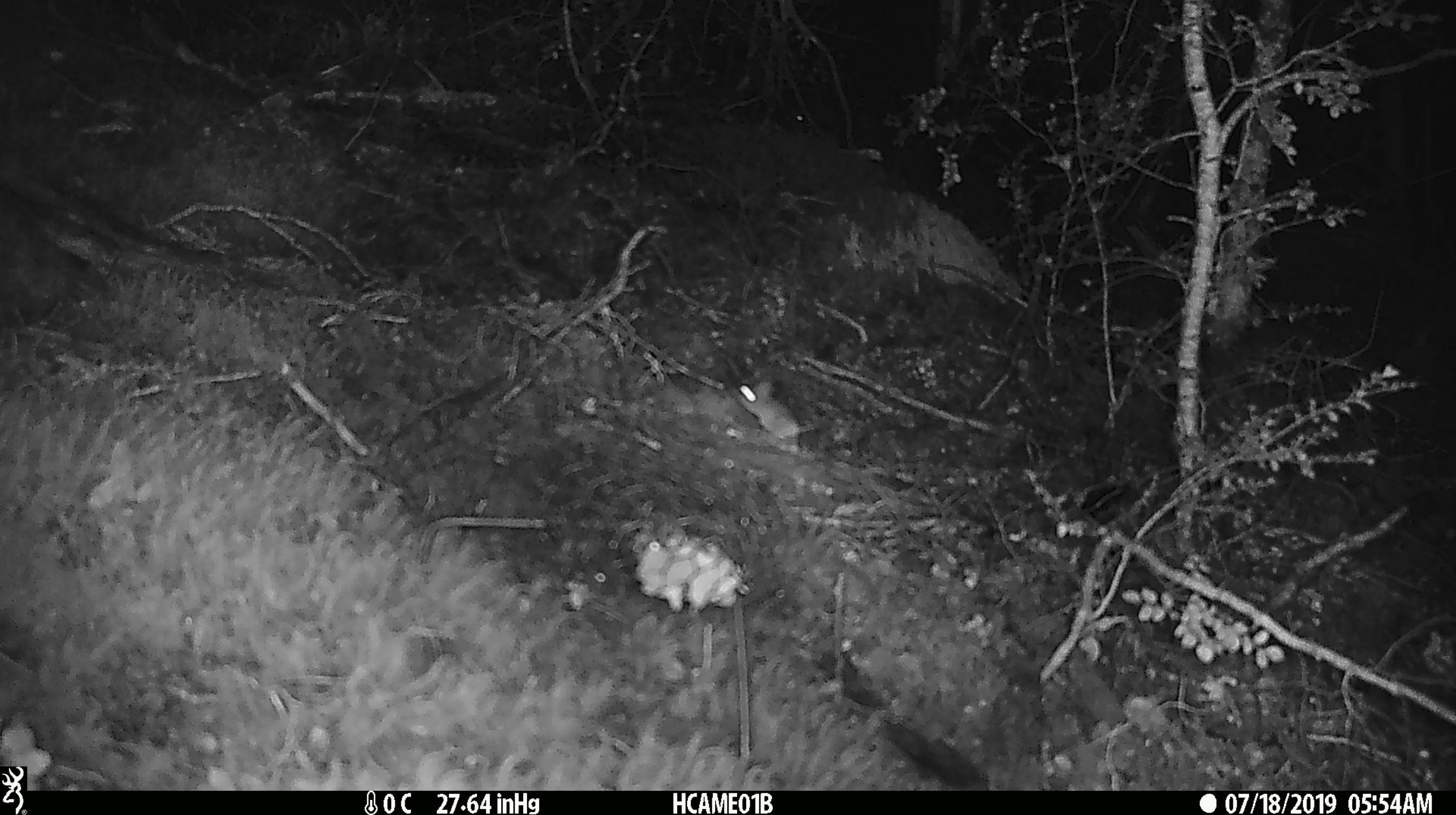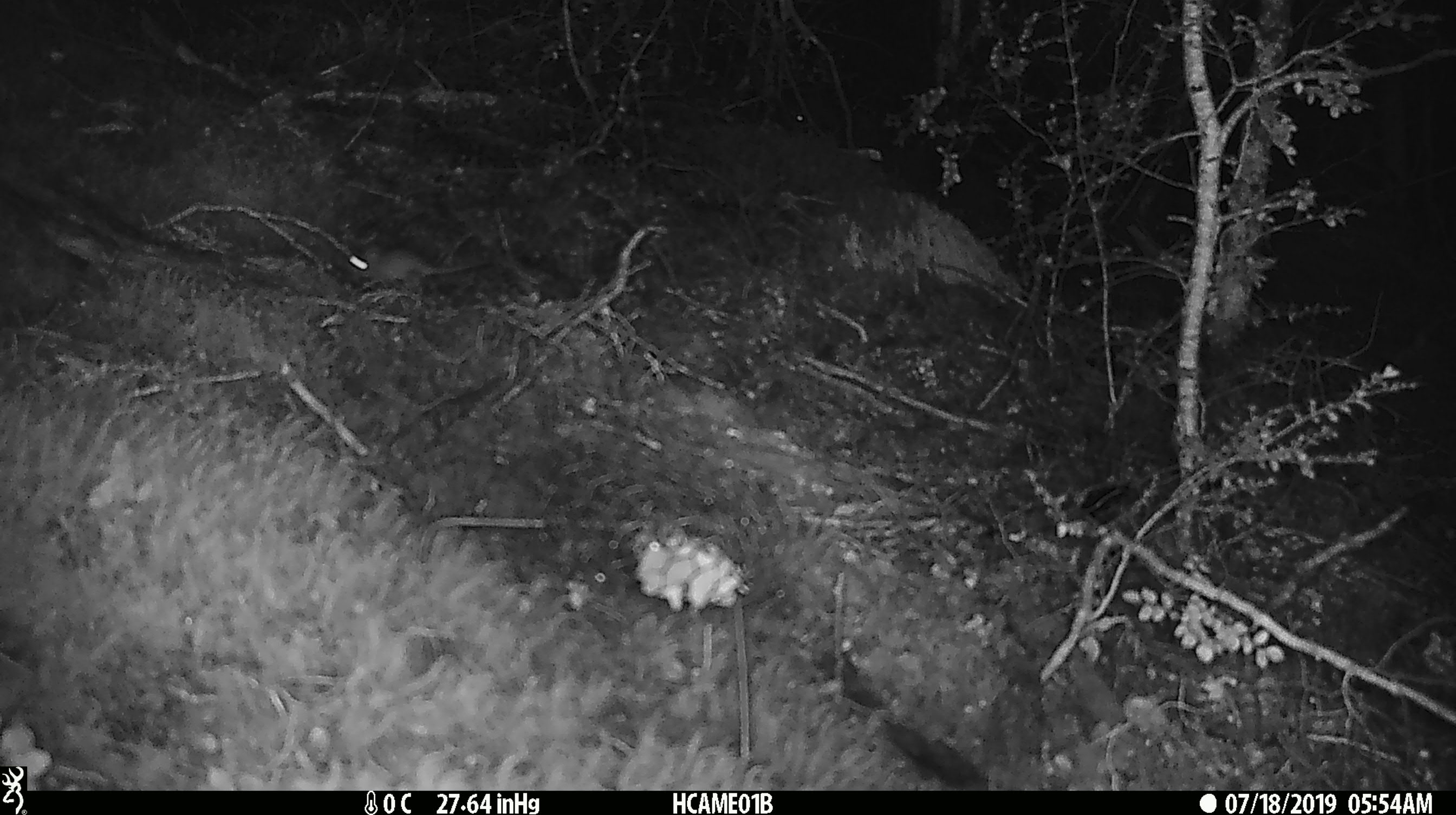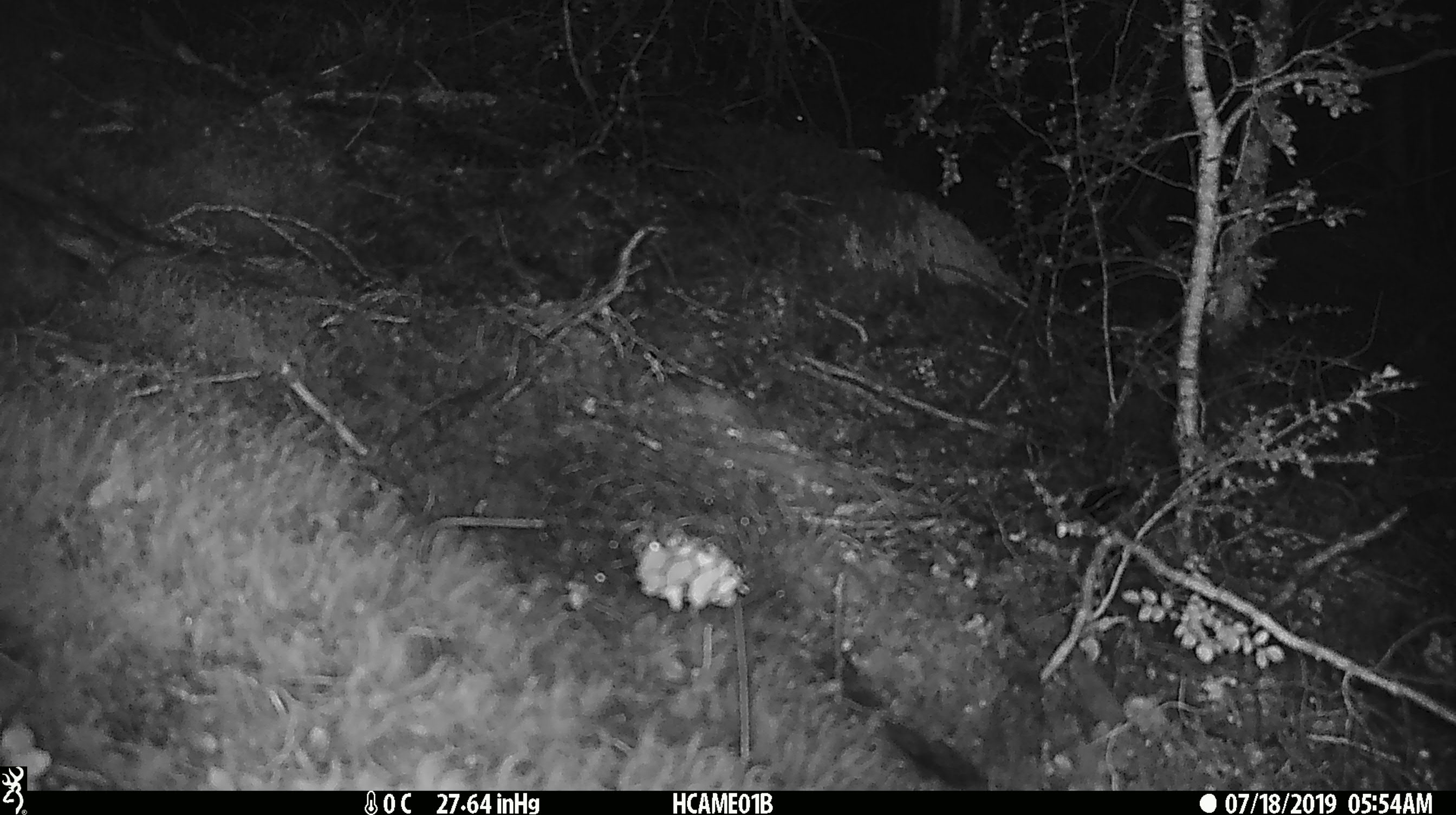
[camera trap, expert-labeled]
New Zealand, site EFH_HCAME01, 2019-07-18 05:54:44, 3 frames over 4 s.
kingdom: Animalia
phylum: Chordata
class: Mammalia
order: Rodentia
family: Muridae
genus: Mus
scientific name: Mus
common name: mouse